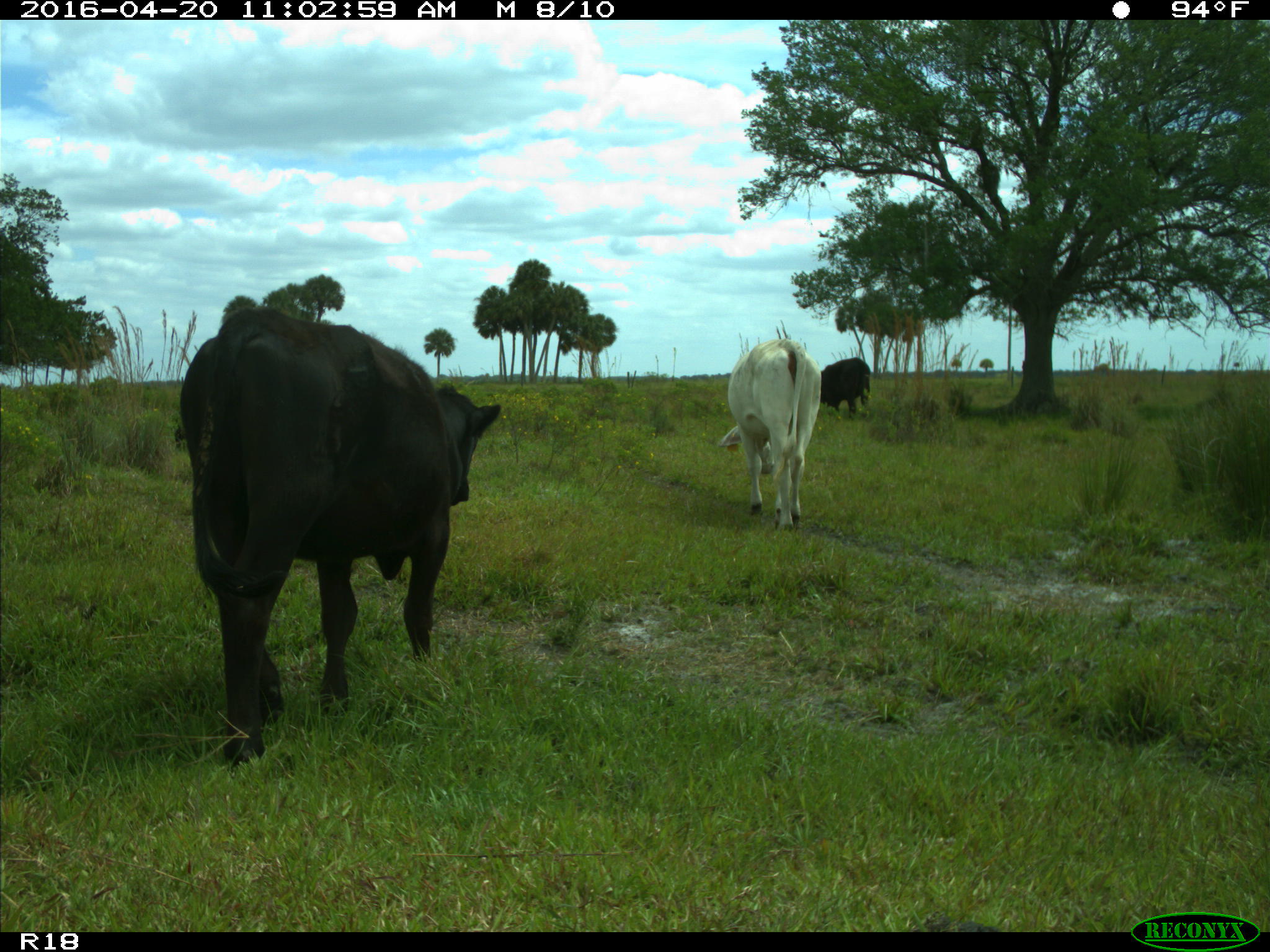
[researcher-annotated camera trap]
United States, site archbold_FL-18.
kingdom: Animalia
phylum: Chordata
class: Mammalia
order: Artiodactyla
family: Bovidae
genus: Bos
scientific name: Bos taurus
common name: domestic cow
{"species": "Bos taurus (domestic cow)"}